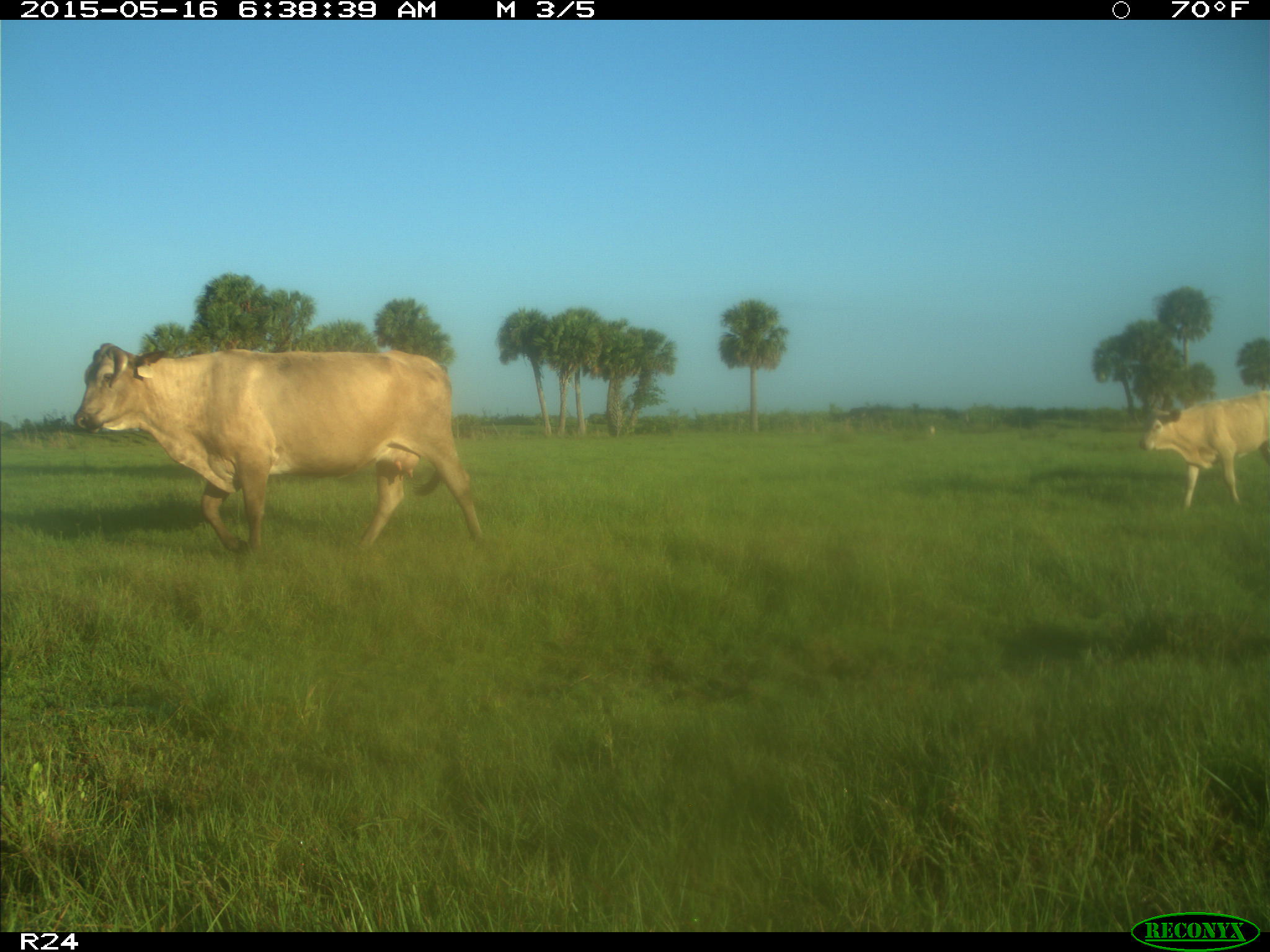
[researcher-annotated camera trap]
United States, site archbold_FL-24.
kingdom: Animalia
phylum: Chordata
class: Mammalia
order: Artiodactyla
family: Bovidae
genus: Bos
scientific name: Bos taurus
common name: domestic cow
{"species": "Bos taurus (domestic cow)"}